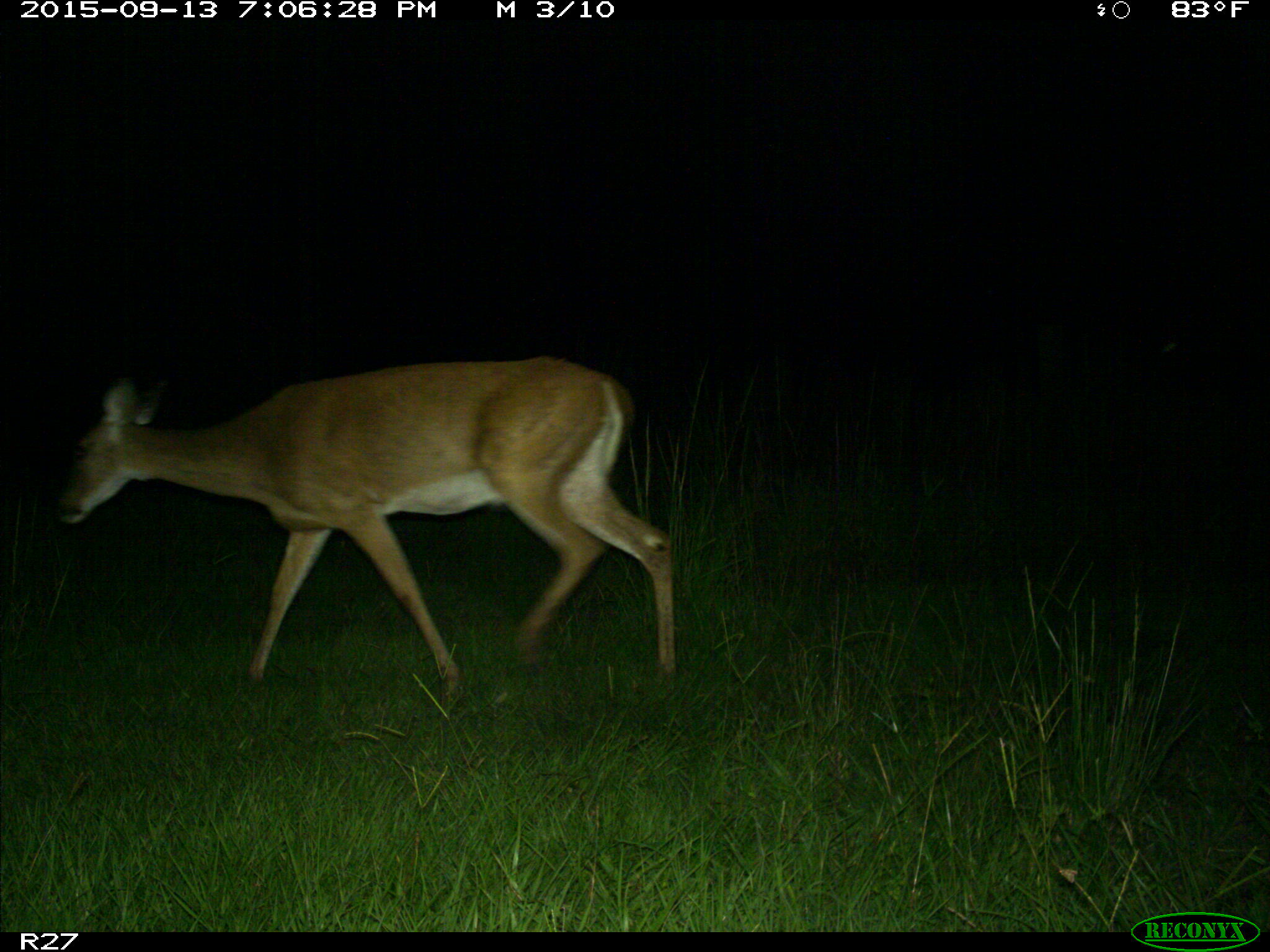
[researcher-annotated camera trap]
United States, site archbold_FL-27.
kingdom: Animalia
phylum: Chordata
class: Mammalia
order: Artiodactyla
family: Cervidae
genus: Odocoileus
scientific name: Odocoileus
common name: deer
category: unidentified deer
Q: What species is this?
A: Unidentified deer (deer) (Odocoileus).